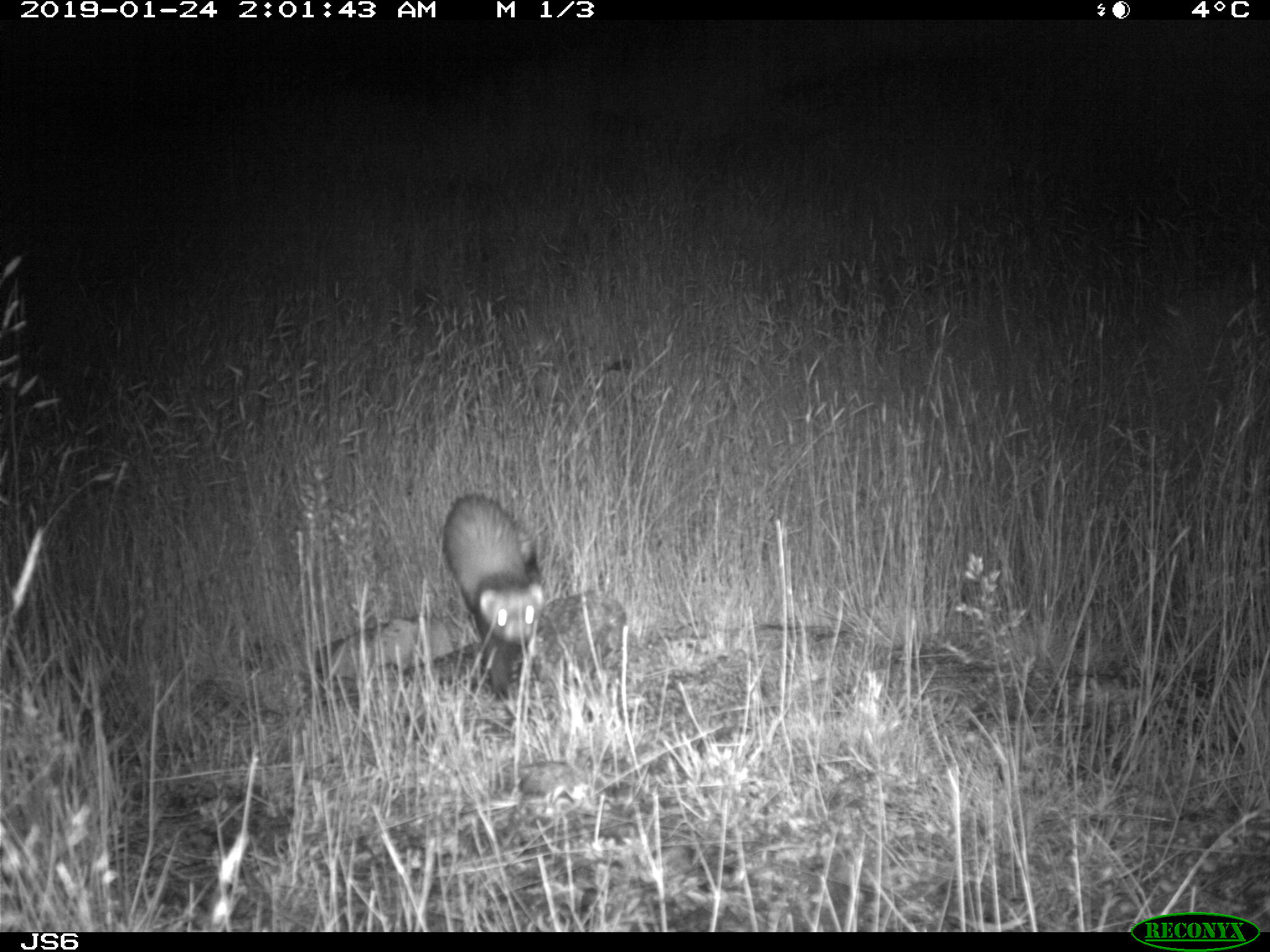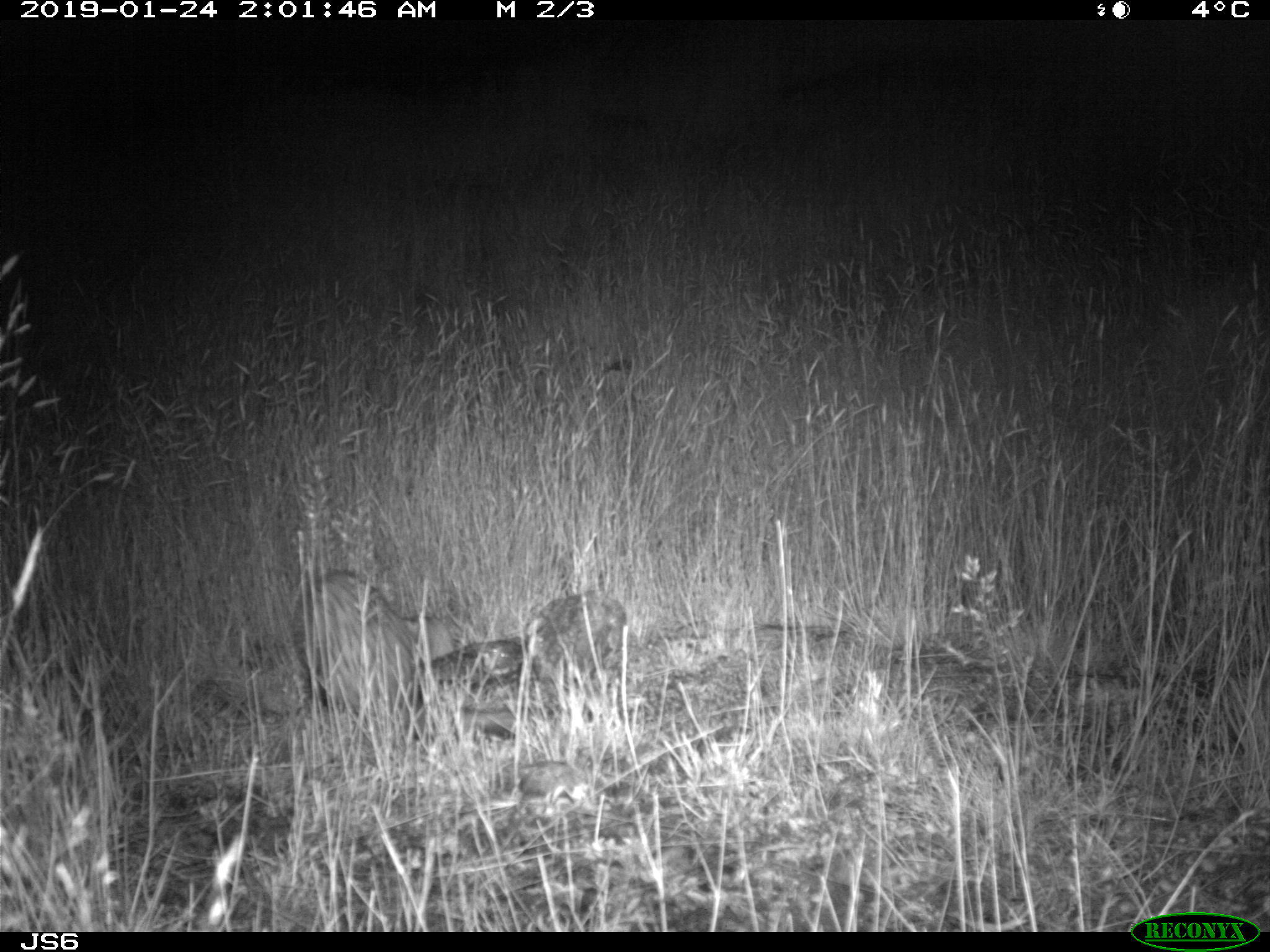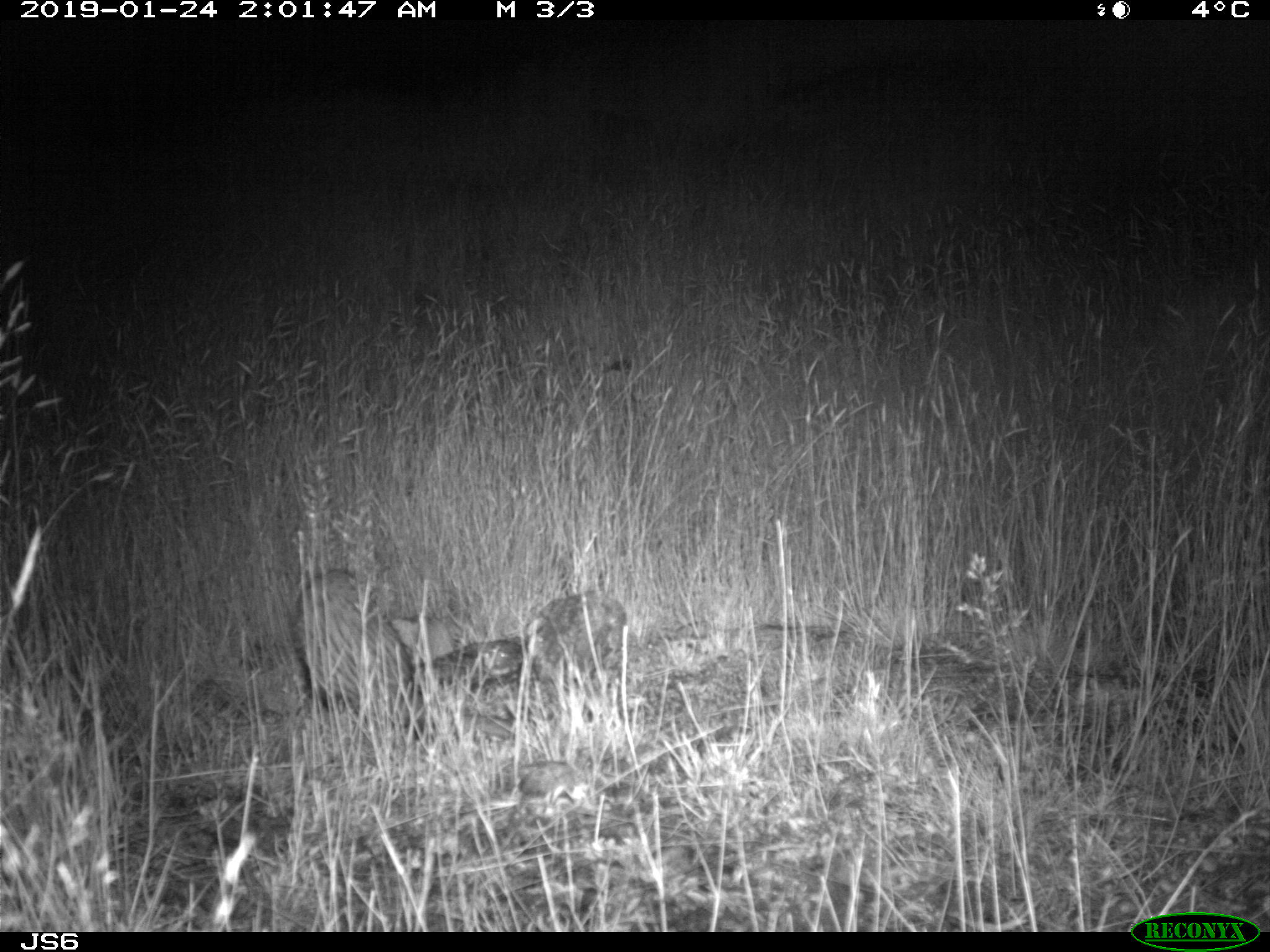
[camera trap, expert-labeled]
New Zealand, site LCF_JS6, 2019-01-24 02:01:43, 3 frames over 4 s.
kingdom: Animalia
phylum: Chordata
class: Mammalia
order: Carnivora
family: Mustelidae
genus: Mustela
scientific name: Mustela furo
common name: ferret